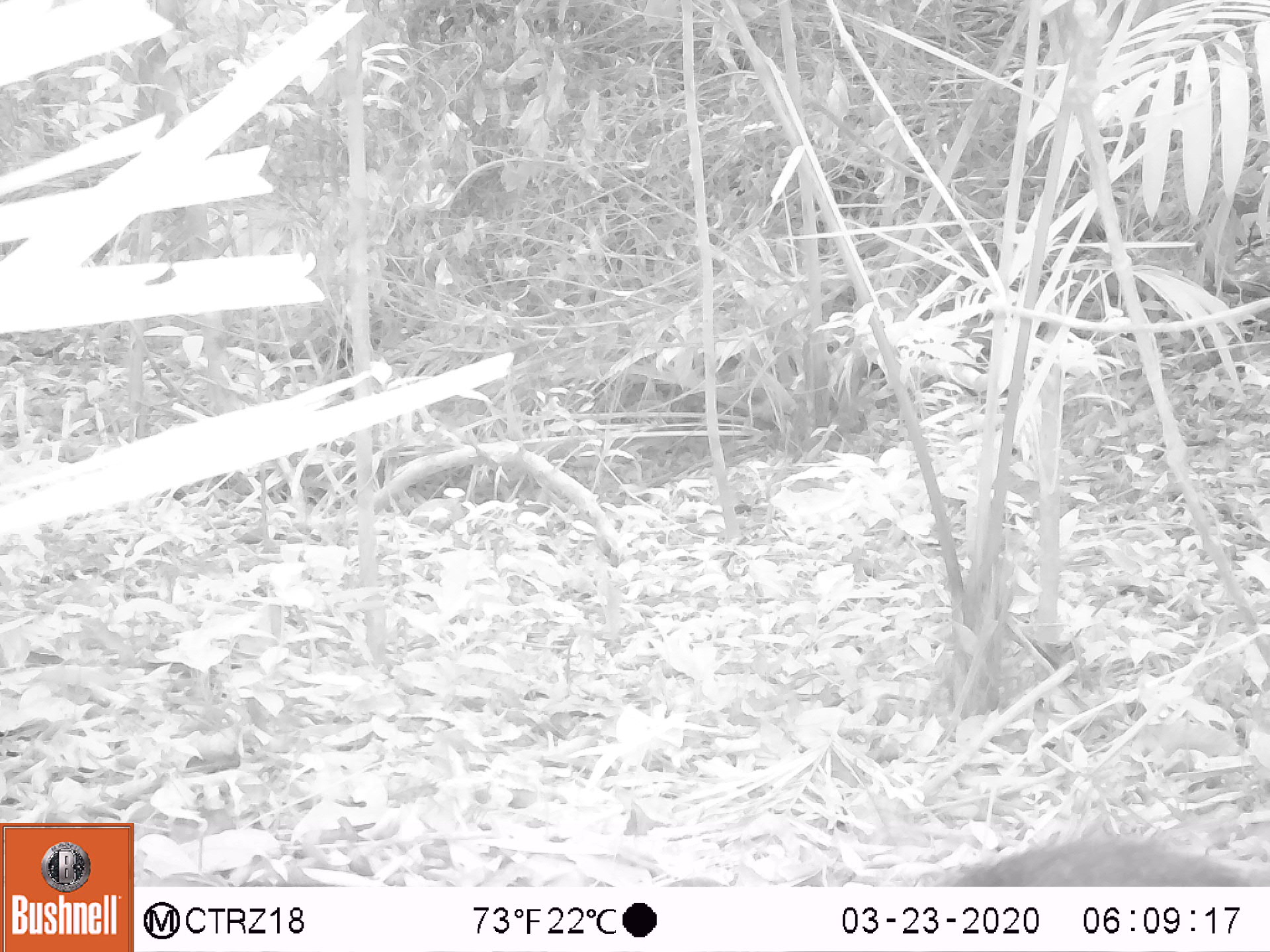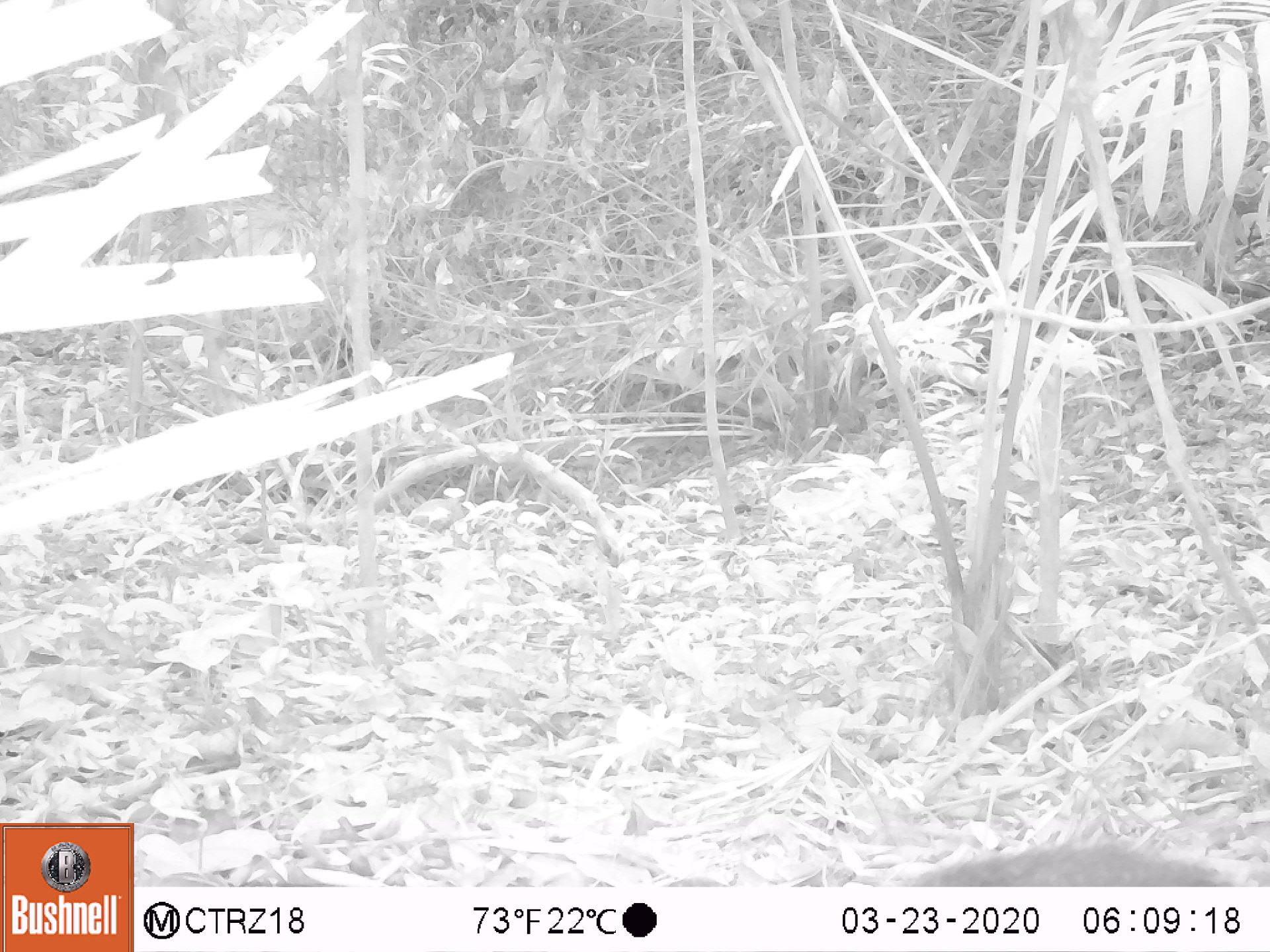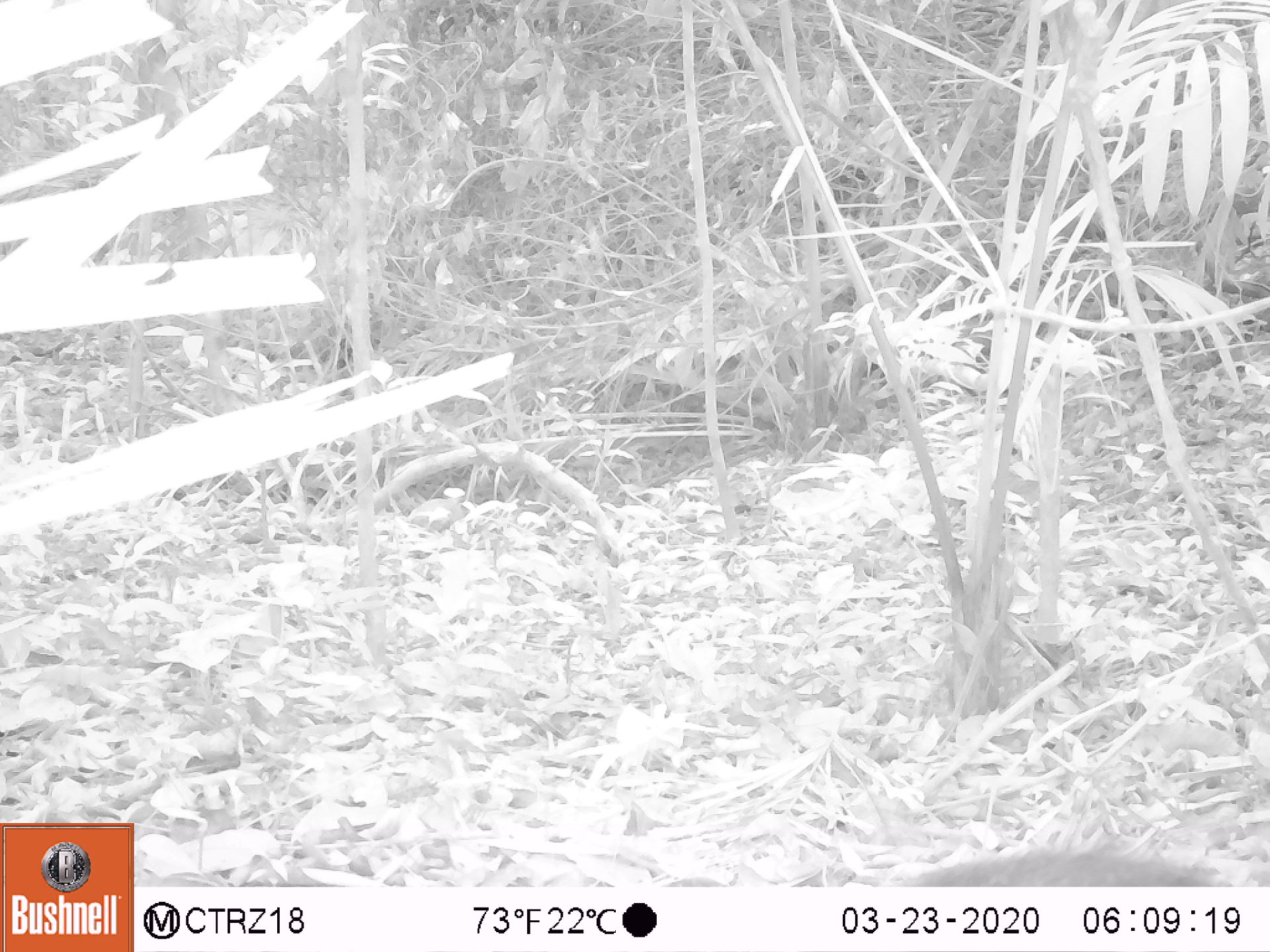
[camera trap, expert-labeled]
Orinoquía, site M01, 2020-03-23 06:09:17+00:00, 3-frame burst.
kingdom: Animalia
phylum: Chordata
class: Mammalia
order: Rodentia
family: Dasyproctidae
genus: Dasyprocta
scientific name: Dasyprocta fuliginosa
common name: black agouti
Black agouti (Dasyprocta fuliginosa).